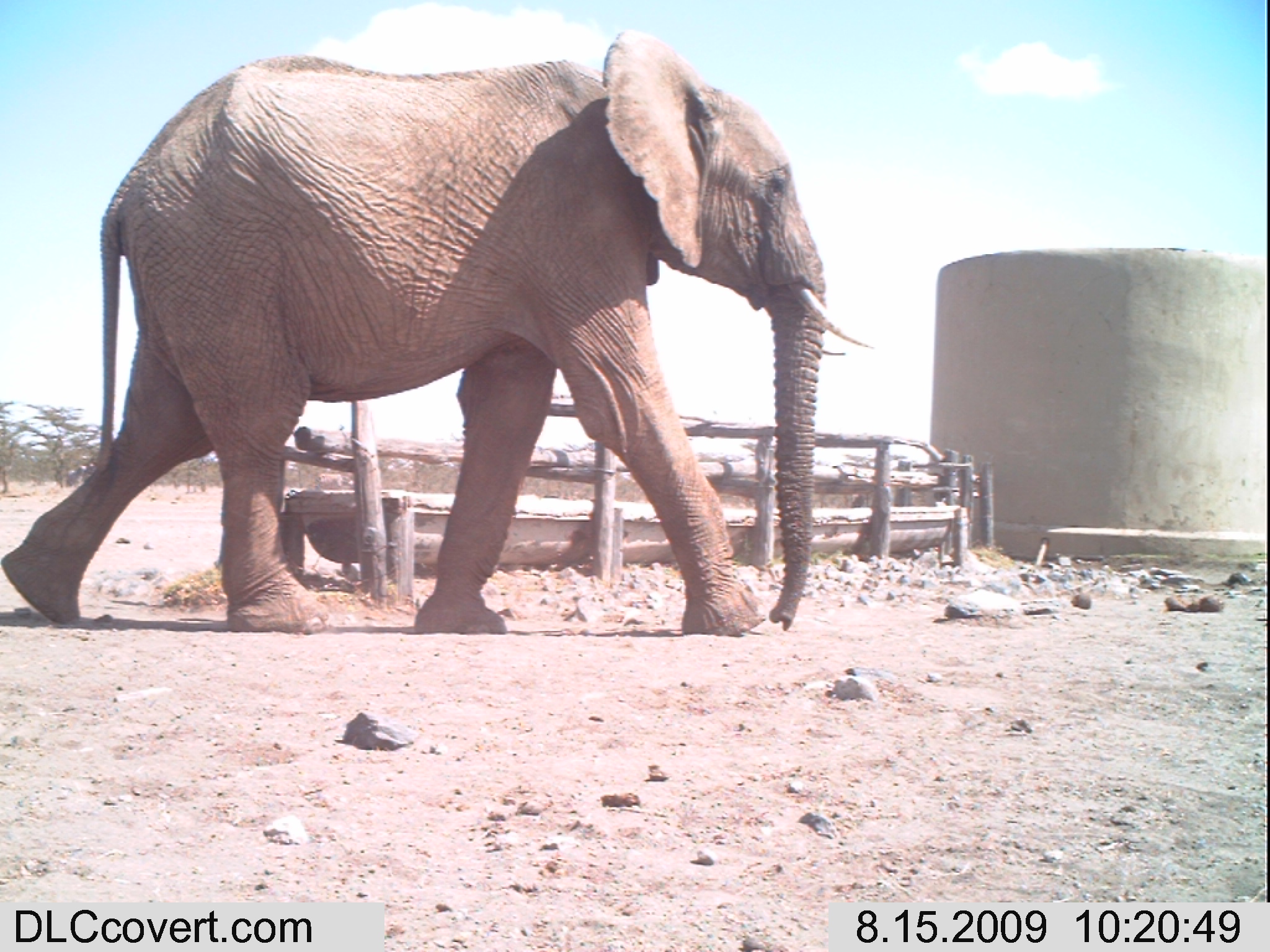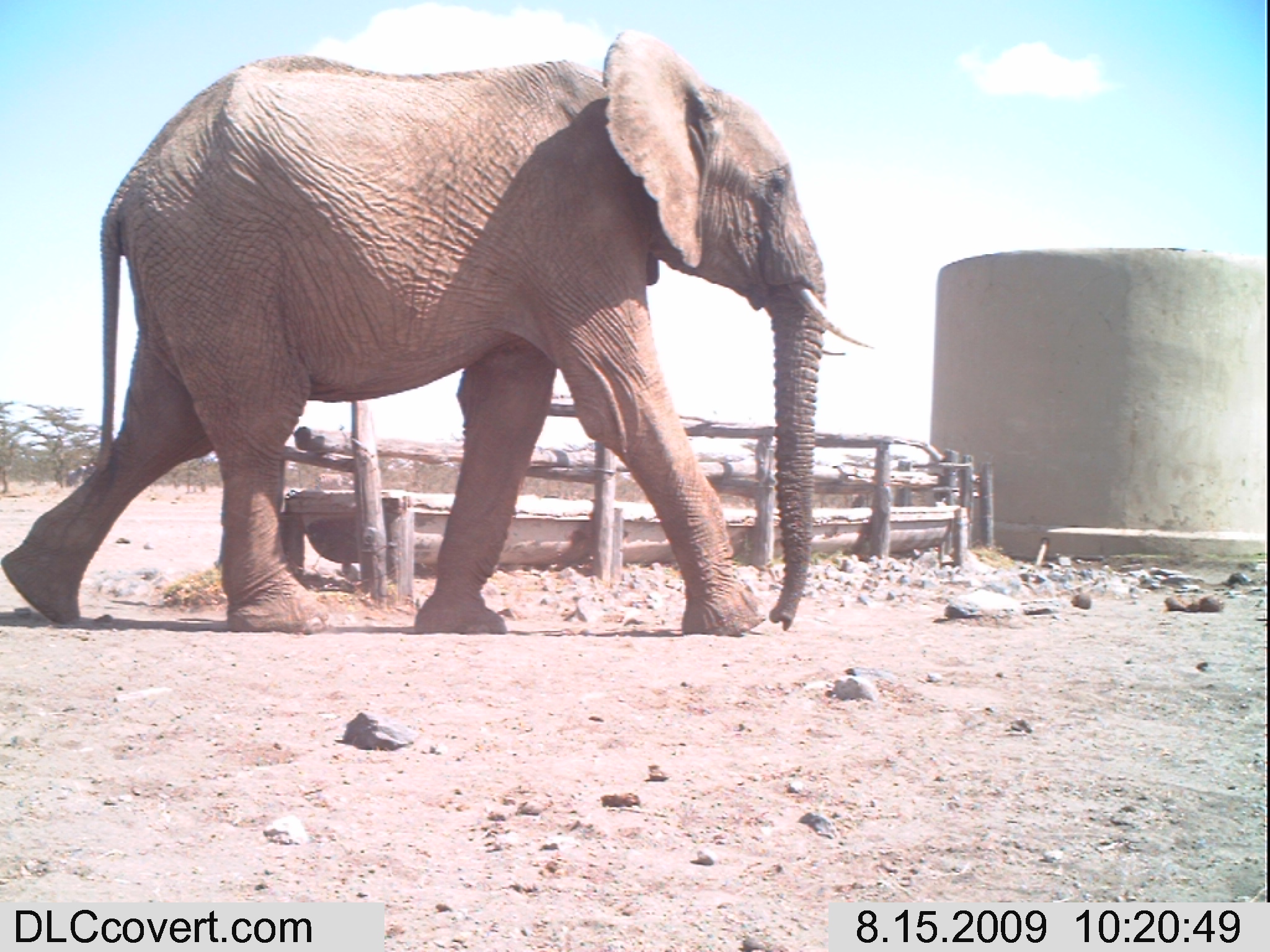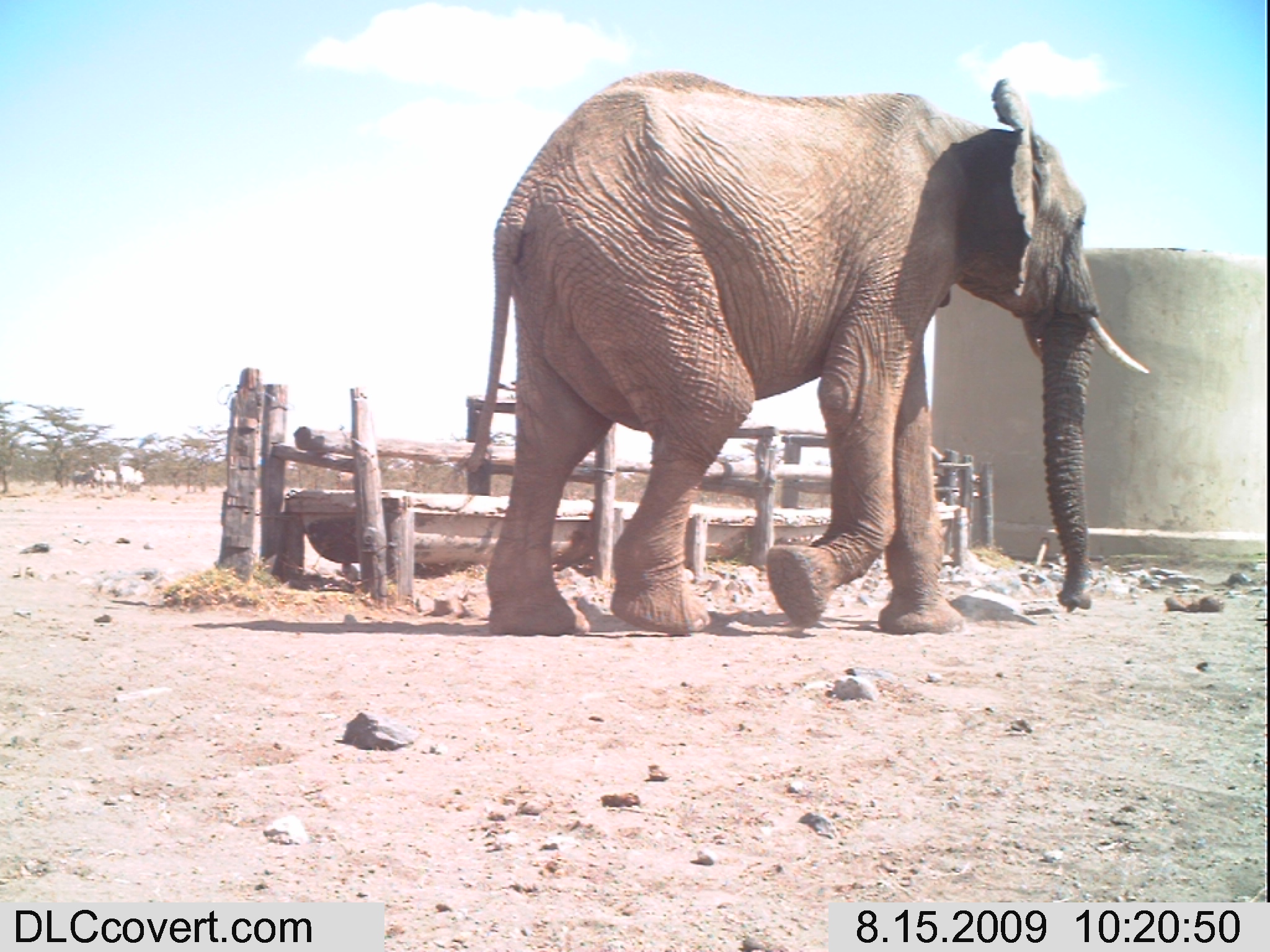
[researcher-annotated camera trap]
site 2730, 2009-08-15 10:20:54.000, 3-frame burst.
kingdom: Animalia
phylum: Chordata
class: Mammalia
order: Proboscidea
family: Elephantidae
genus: Loxodonta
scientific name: Loxodonta africana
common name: african bush elephant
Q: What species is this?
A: Loxodonta africana (african bush elephant).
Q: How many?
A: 1.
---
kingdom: Animalia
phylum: Chordata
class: Mammalia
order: Perissodactyla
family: Equidae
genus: Equus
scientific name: Equus quagga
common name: plains zebra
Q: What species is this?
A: Equus quagga (plains zebra).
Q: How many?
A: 2.